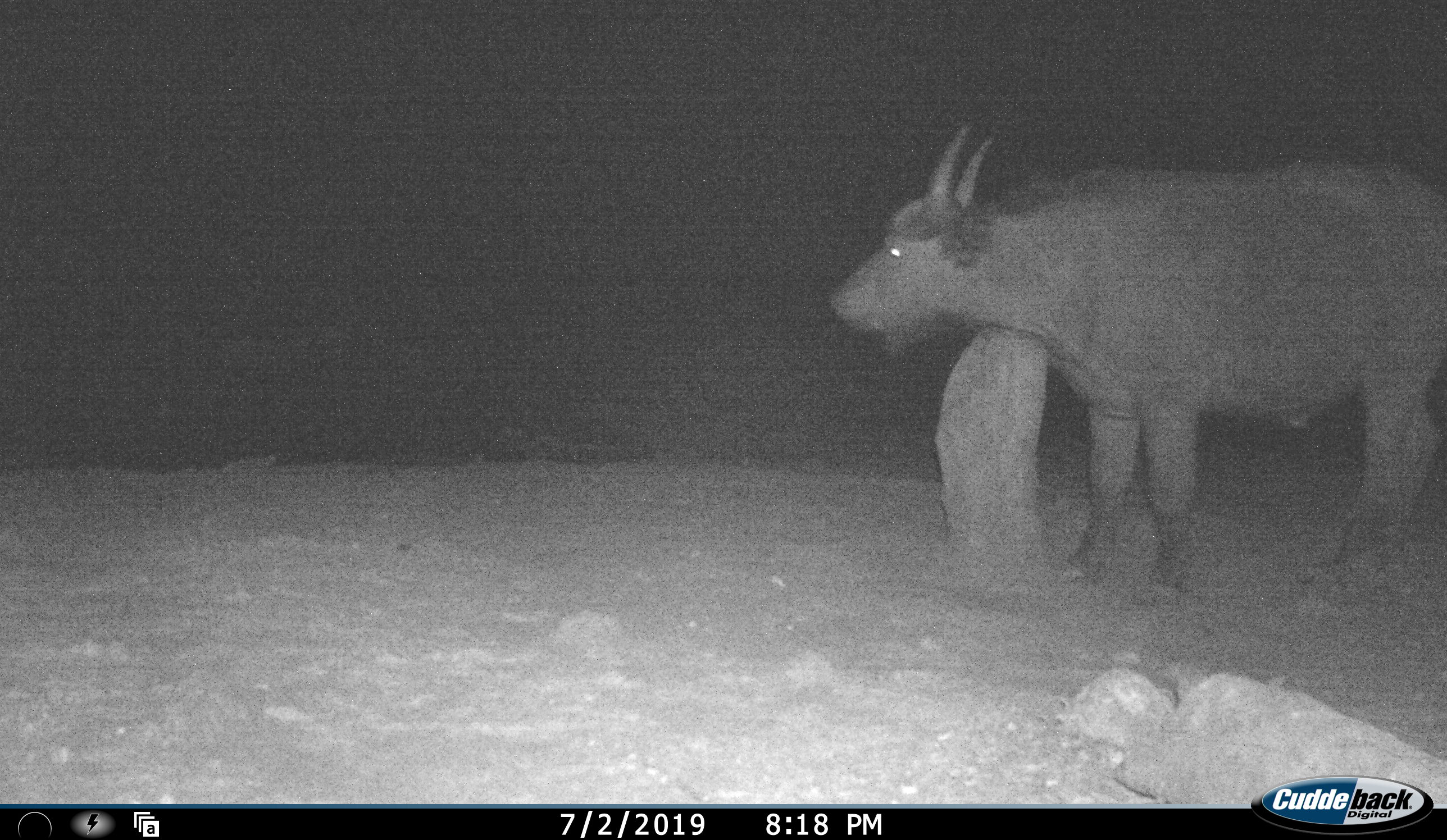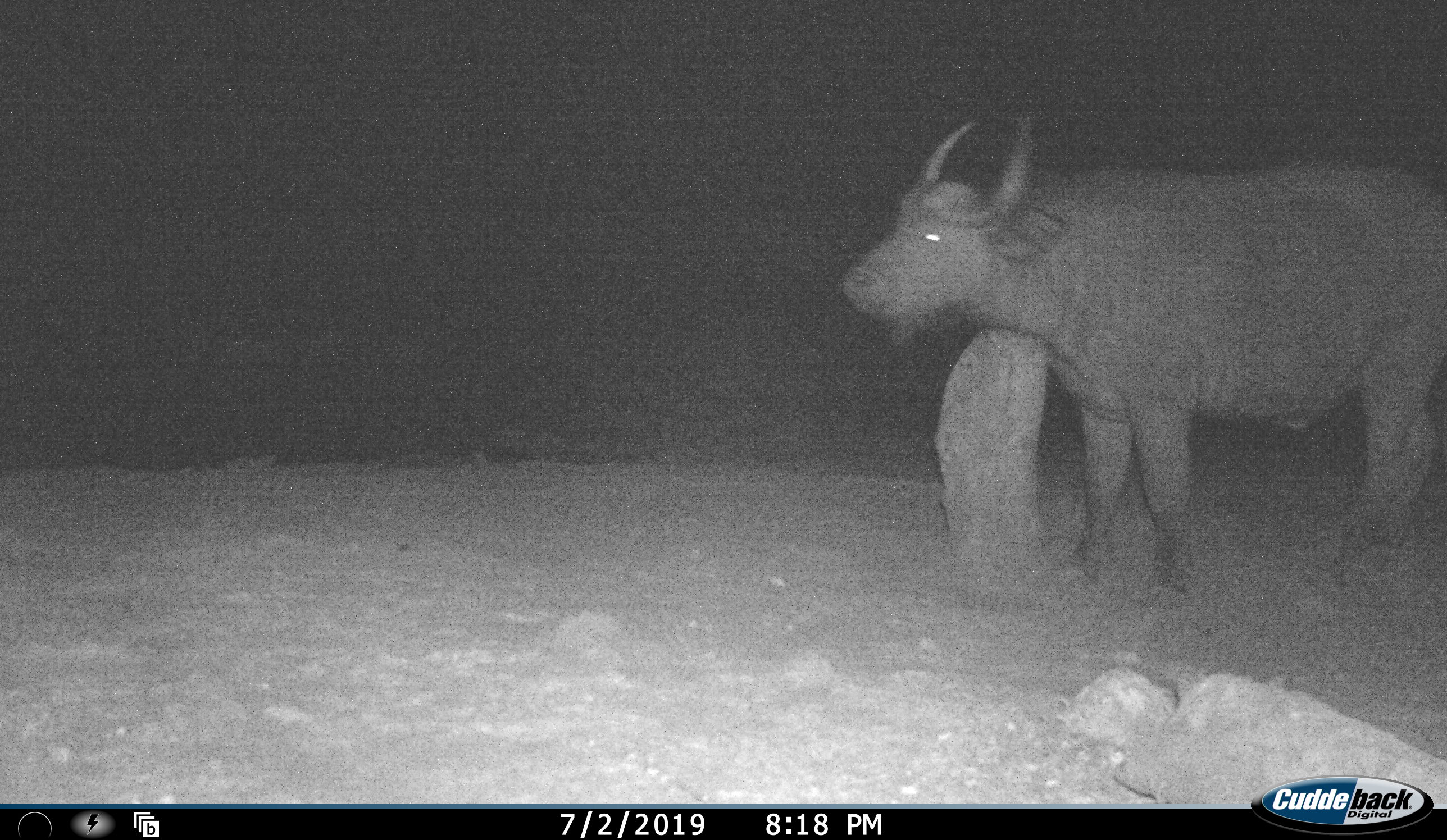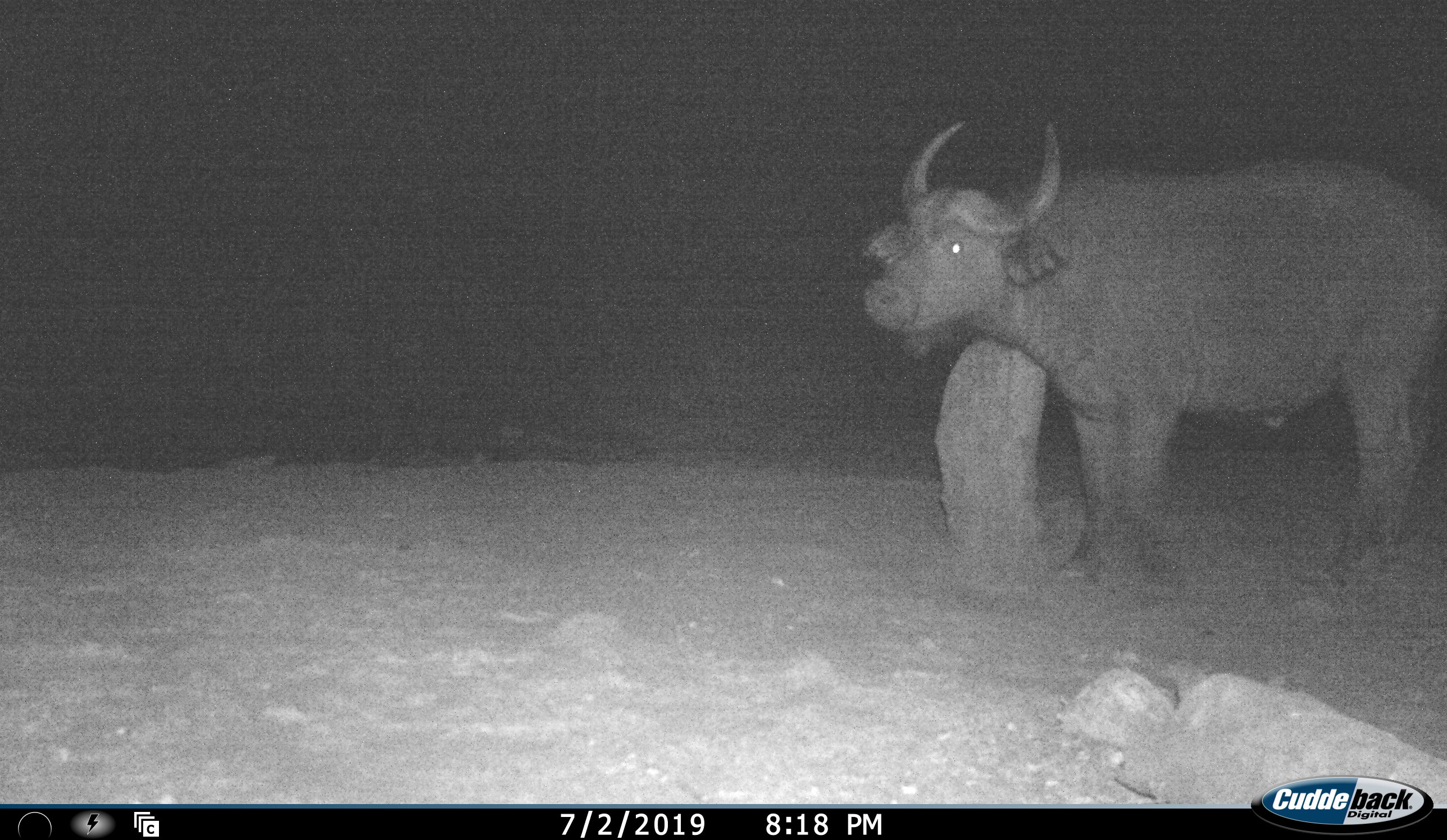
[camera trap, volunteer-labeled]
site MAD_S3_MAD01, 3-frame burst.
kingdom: Animalia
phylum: Chordata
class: Mammalia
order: Artiodactyla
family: Bovidae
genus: Syncerus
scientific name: Syncerus caffer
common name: african buffalo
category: buffalo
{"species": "buffalo (african buffalo) (Syncerus caffer)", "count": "1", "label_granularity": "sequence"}